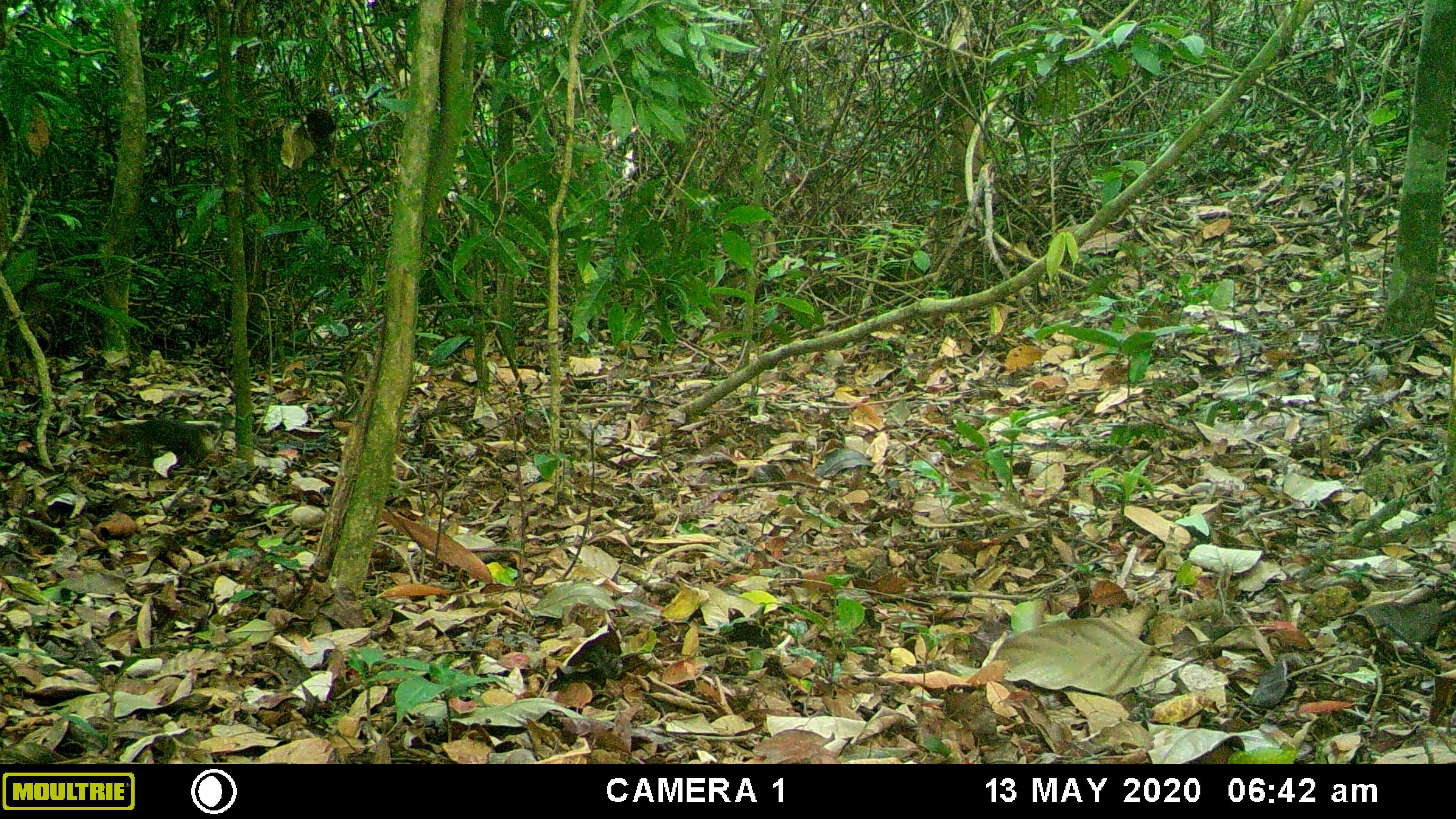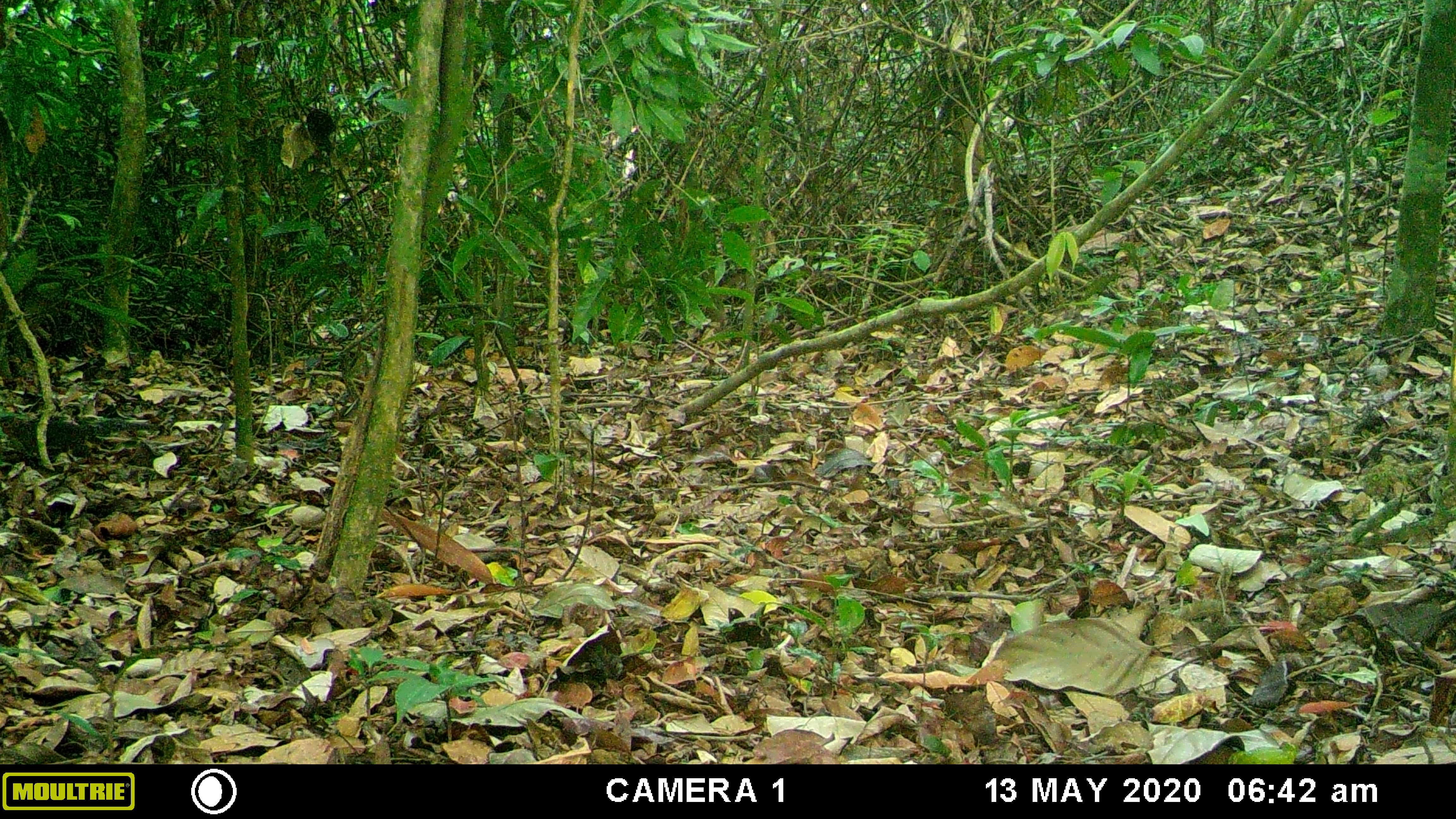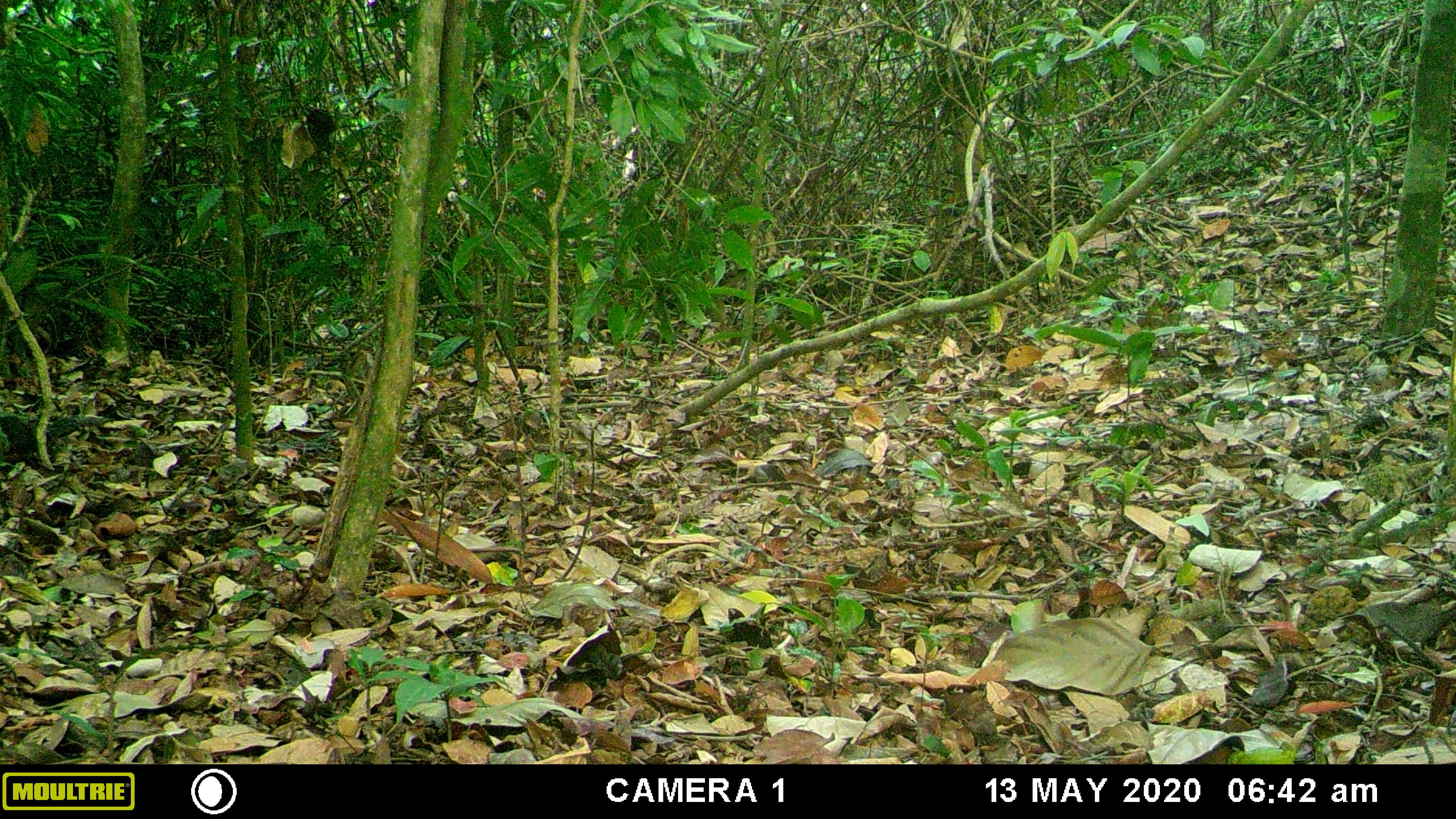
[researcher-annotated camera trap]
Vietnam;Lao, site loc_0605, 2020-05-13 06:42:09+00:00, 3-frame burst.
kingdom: Animalia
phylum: Chordata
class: Mammalia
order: Rodentia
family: Sciuridae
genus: Dremomys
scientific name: Dremomys rufigenis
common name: red-cheeked squirrel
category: red cheeked squirrel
Red cheeked squirrel (red-cheeked squirrel) (Dremomys rufigenis). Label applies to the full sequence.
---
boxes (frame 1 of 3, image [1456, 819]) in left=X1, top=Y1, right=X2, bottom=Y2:
red cheeked squirrel: left=117, top=417, right=221, bottom=470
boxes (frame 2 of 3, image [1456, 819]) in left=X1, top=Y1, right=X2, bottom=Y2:
red cheeked squirrel: left=0, top=415, right=162, bottom=467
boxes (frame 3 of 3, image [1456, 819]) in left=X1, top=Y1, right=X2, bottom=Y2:
red cheeked squirrel: left=0, top=415, right=116, bottom=454